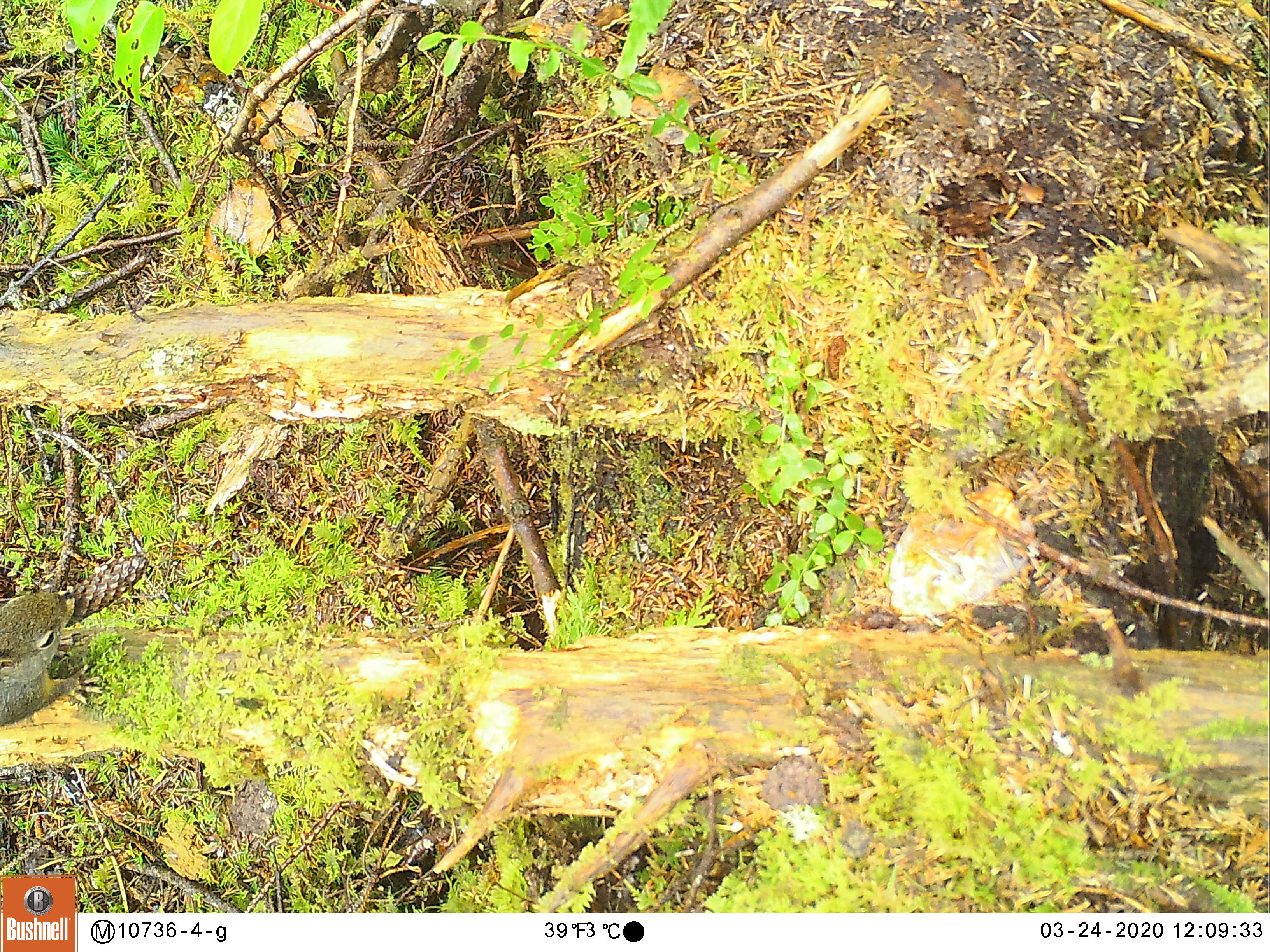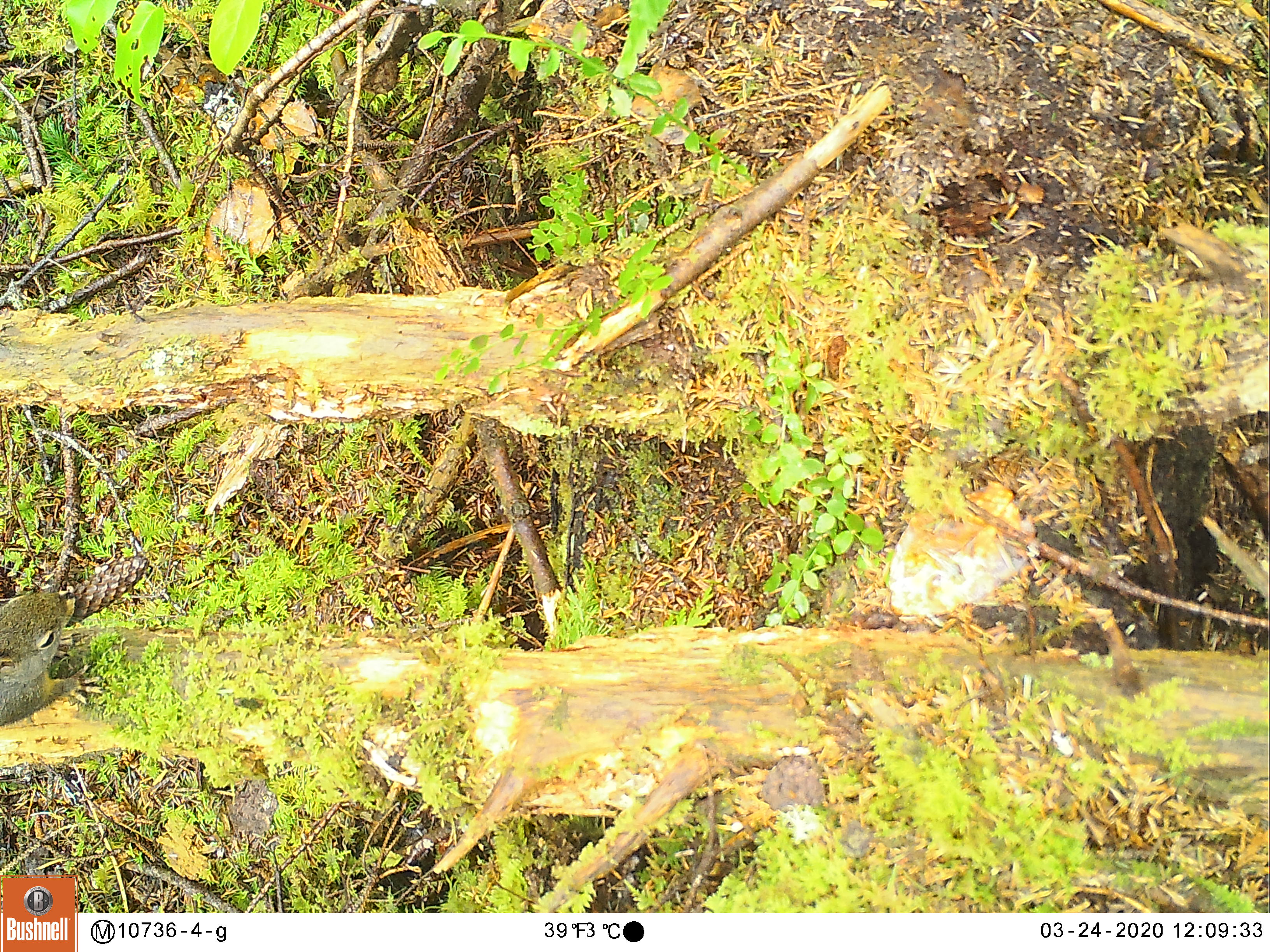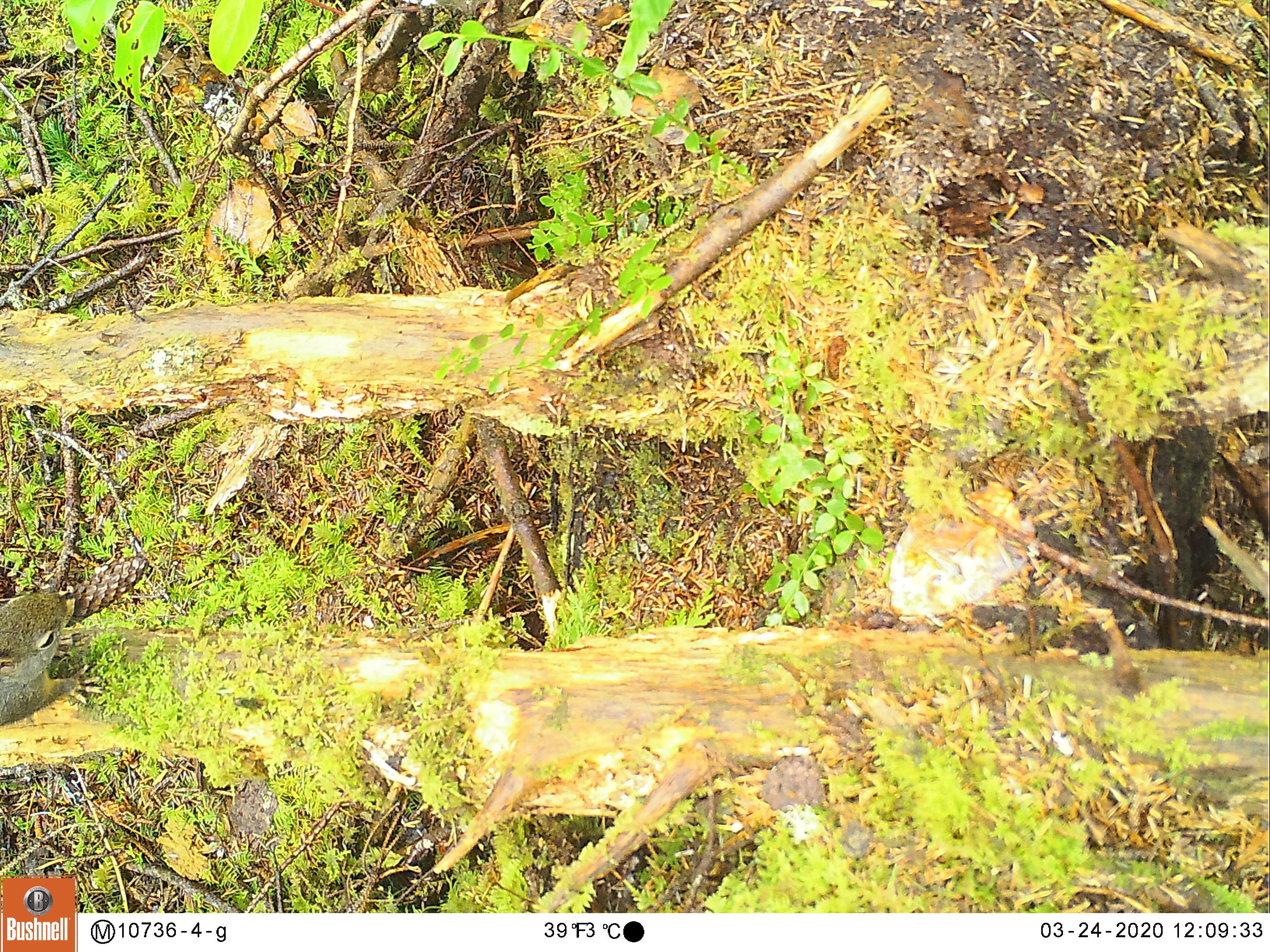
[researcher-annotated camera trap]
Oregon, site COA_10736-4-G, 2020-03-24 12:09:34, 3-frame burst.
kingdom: Animalia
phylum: Chordata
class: Mammalia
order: Rodentia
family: Sciuridae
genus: Tamiasciurus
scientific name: Tamiasciurus douglasii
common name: douglas squirrel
Douglas squirrel (Tamiasciurus douglasii).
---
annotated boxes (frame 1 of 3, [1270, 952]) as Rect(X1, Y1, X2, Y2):
douglas squirrel: Rect(0, 582, 87, 727)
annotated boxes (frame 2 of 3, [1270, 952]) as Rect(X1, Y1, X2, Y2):
douglas squirrel: Rect(0, 582, 99, 733)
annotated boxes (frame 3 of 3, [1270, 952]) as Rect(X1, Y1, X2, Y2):
douglas squirrel: Rect(0, 585, 94, 733)